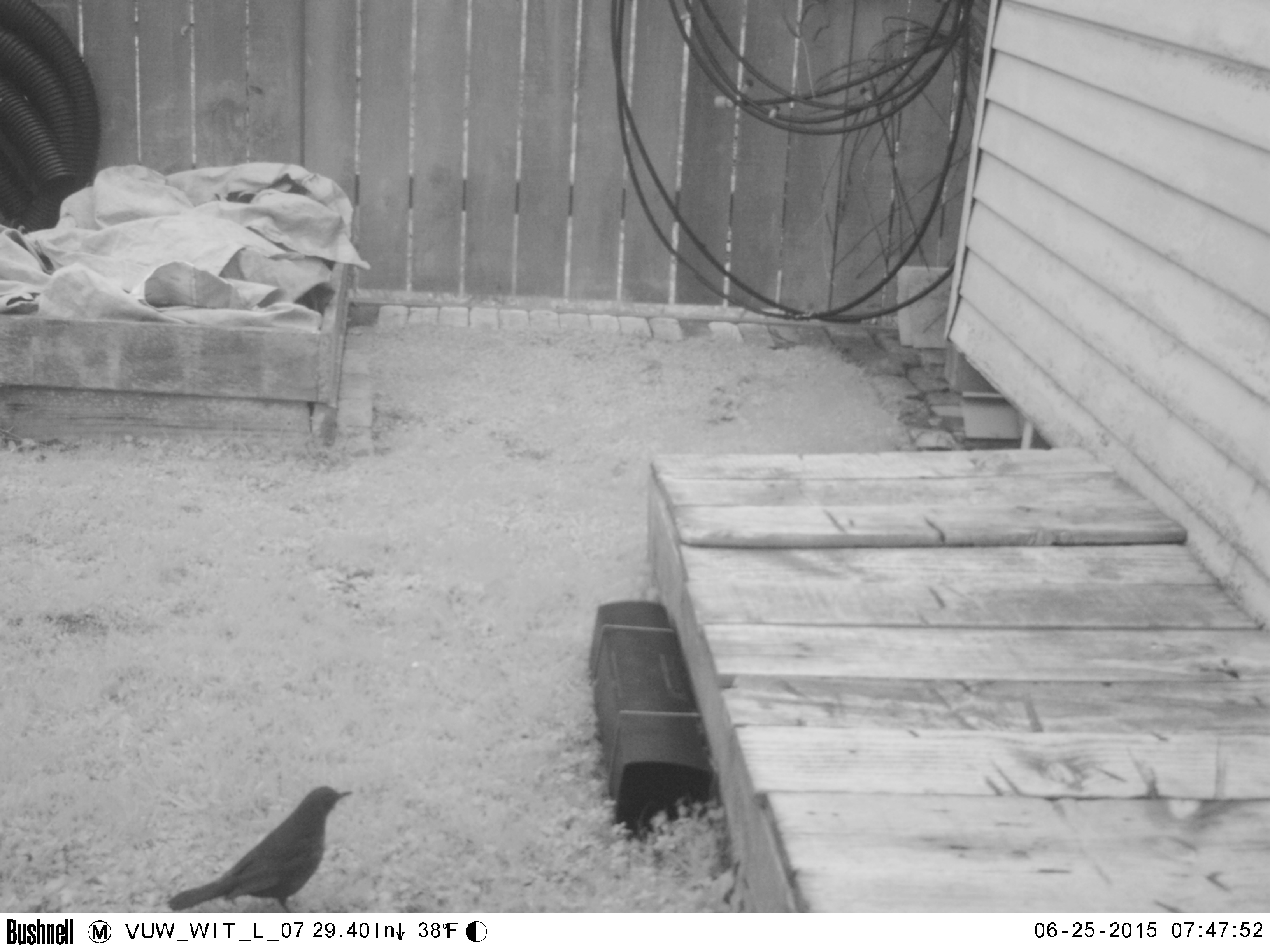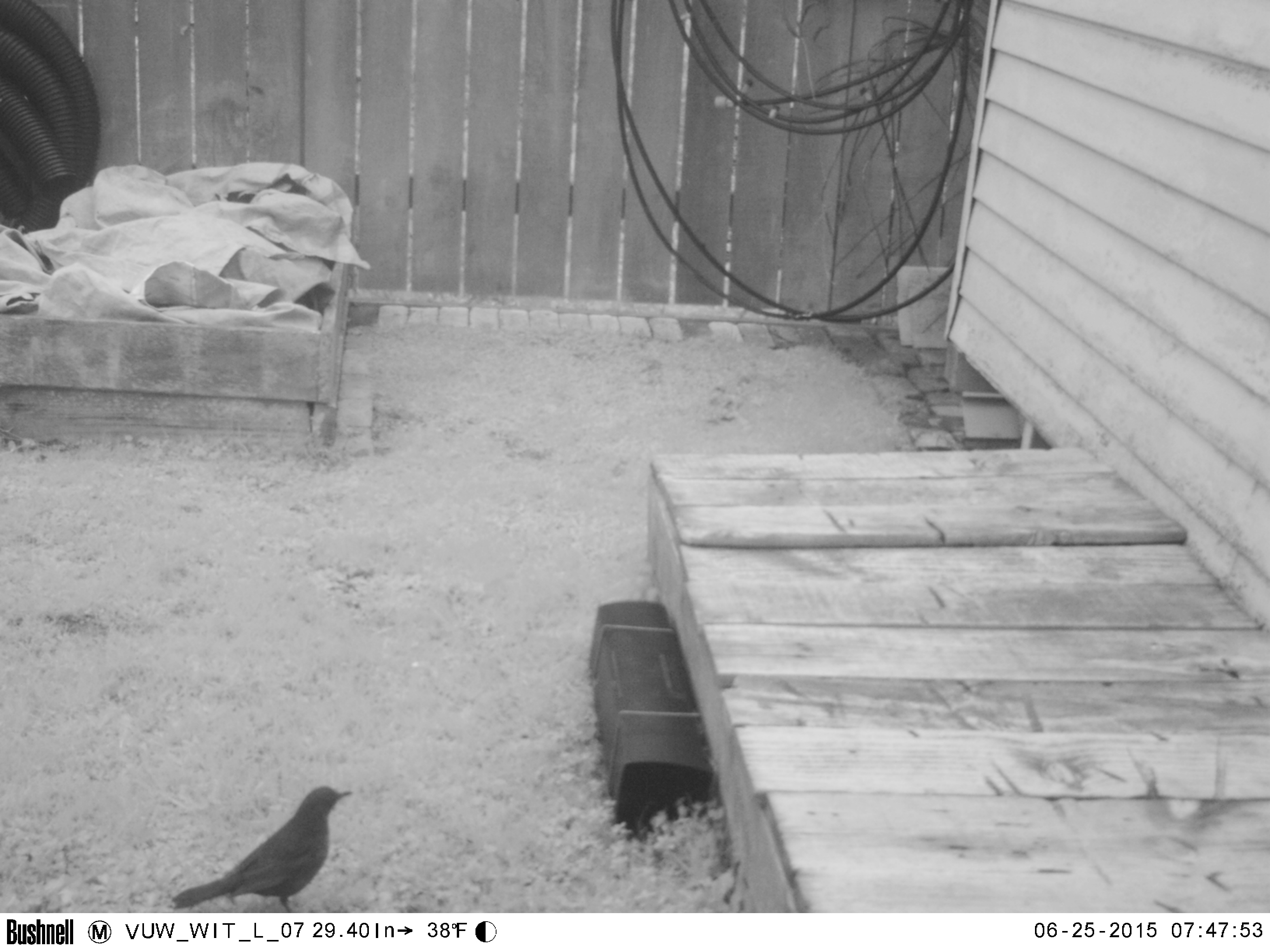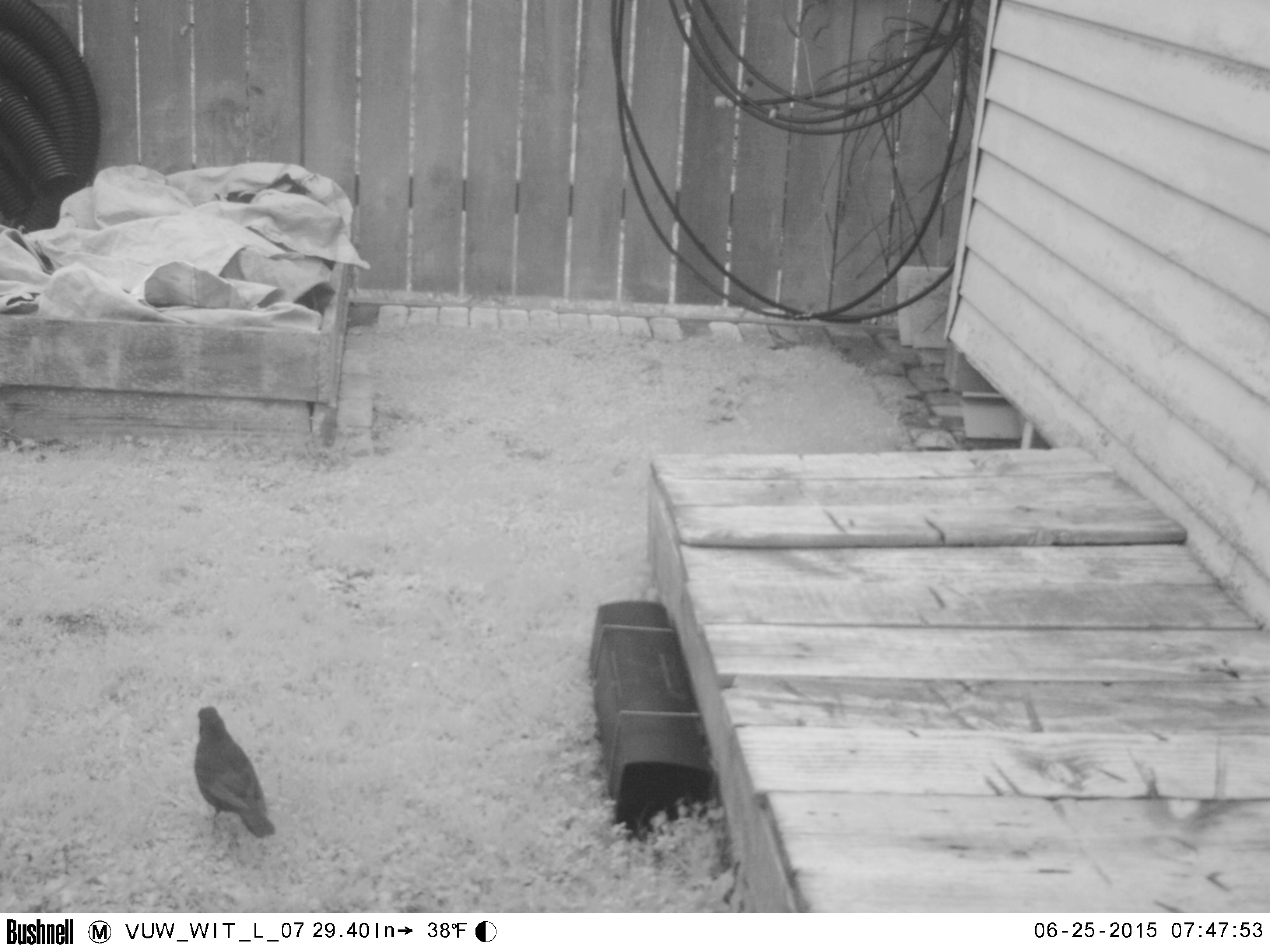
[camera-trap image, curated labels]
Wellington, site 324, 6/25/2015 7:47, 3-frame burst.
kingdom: Animalia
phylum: Chordata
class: Aves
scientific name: Aves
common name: bird